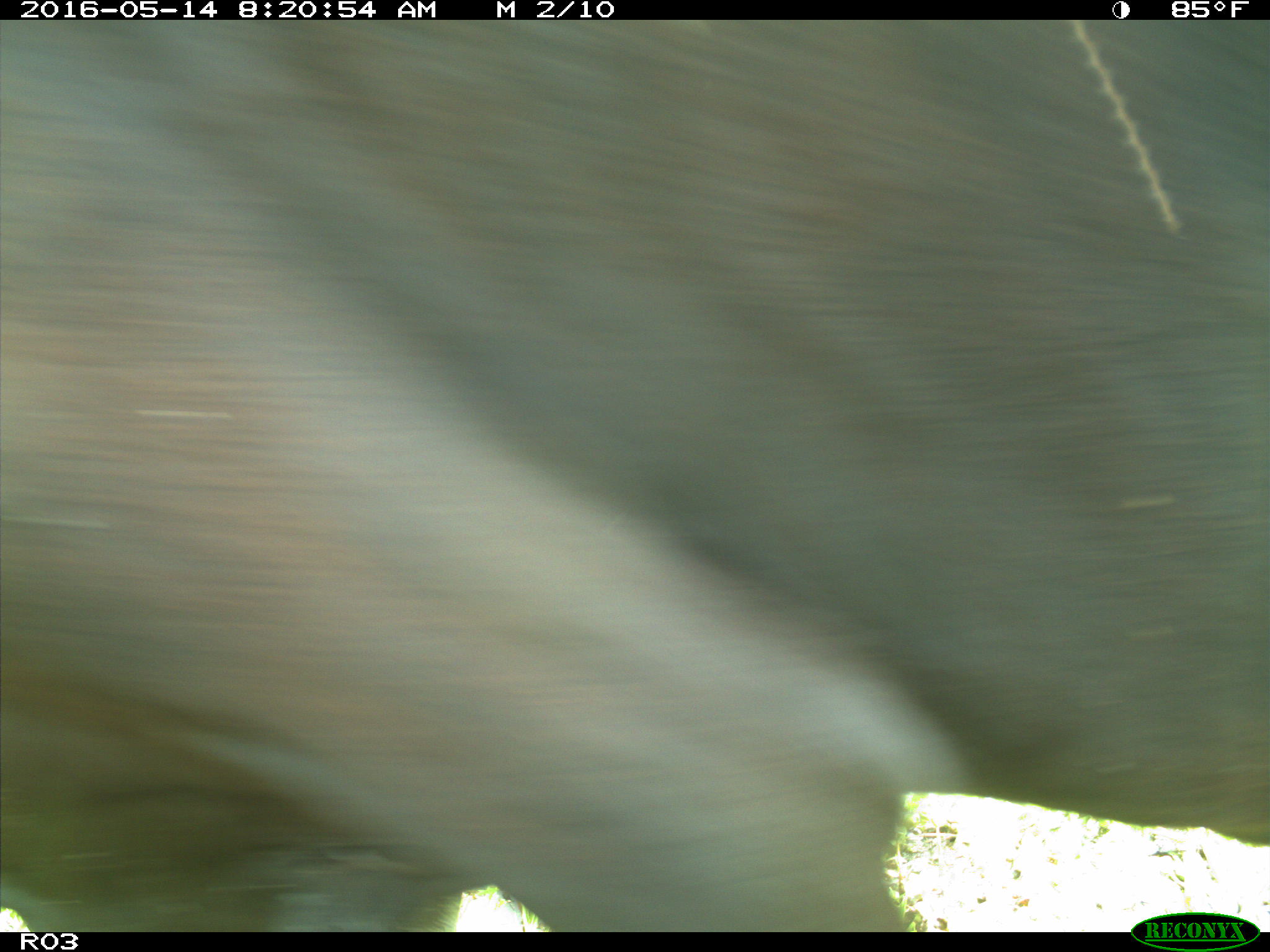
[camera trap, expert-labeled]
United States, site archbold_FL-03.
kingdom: Animalia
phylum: Chordata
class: Mammalia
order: Artiodactyla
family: Bovidae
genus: Bos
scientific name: Bos taurus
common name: domestic cow